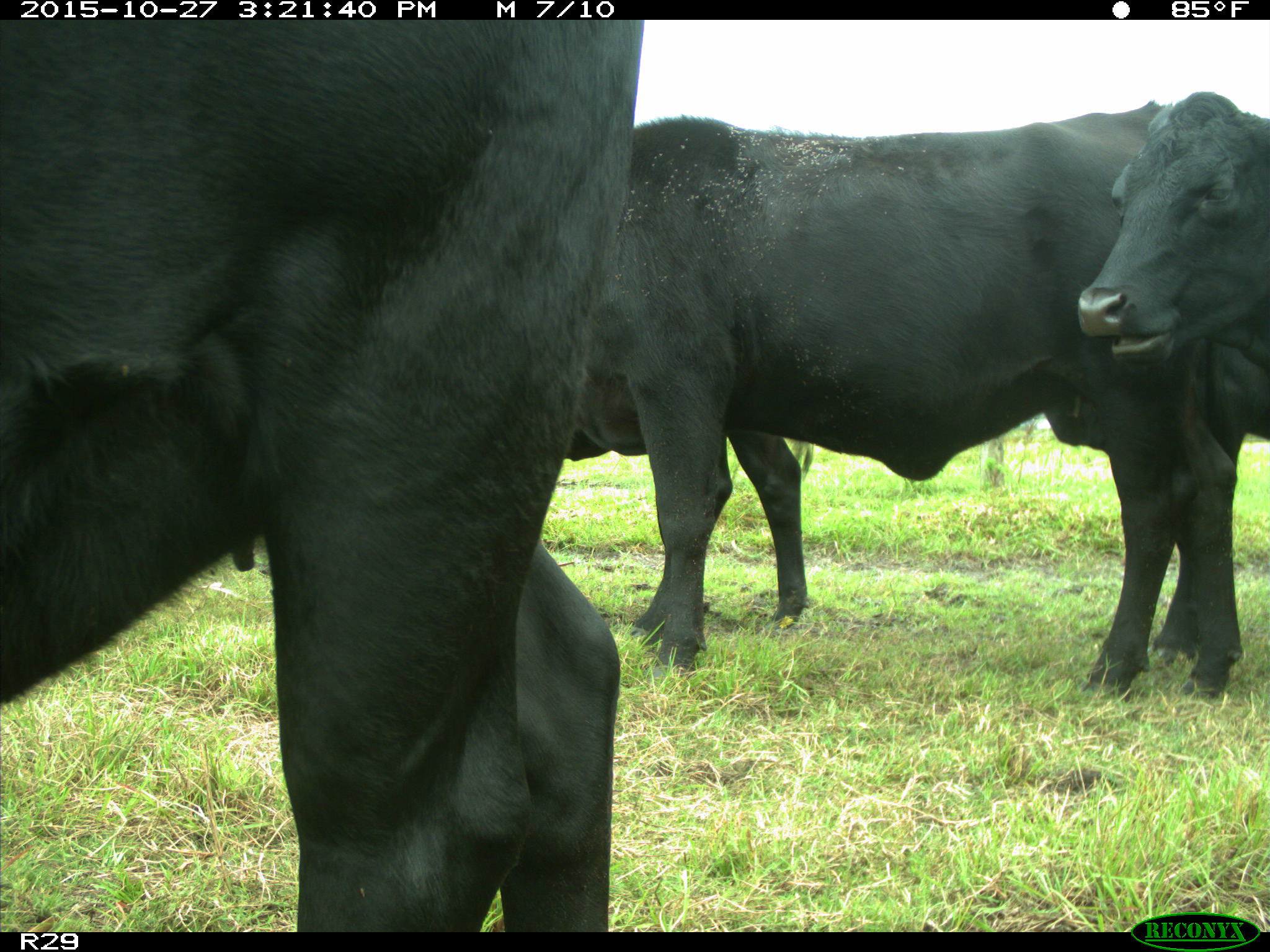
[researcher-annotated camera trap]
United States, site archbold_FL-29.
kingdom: Animalia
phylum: Chordata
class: Mammalia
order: Artiodactyla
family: Bovidae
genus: Bos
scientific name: Bos taurus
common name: domestic cow